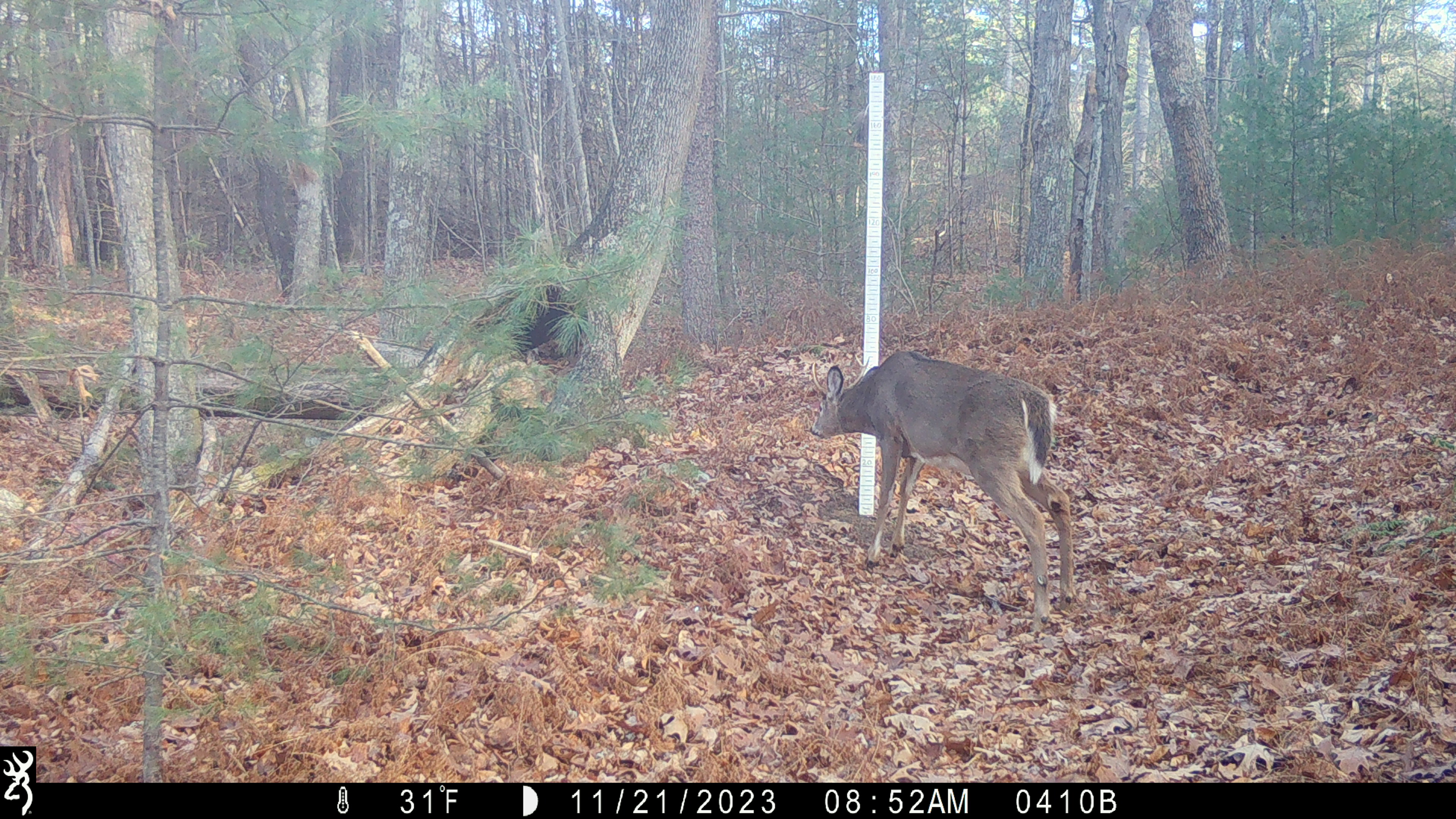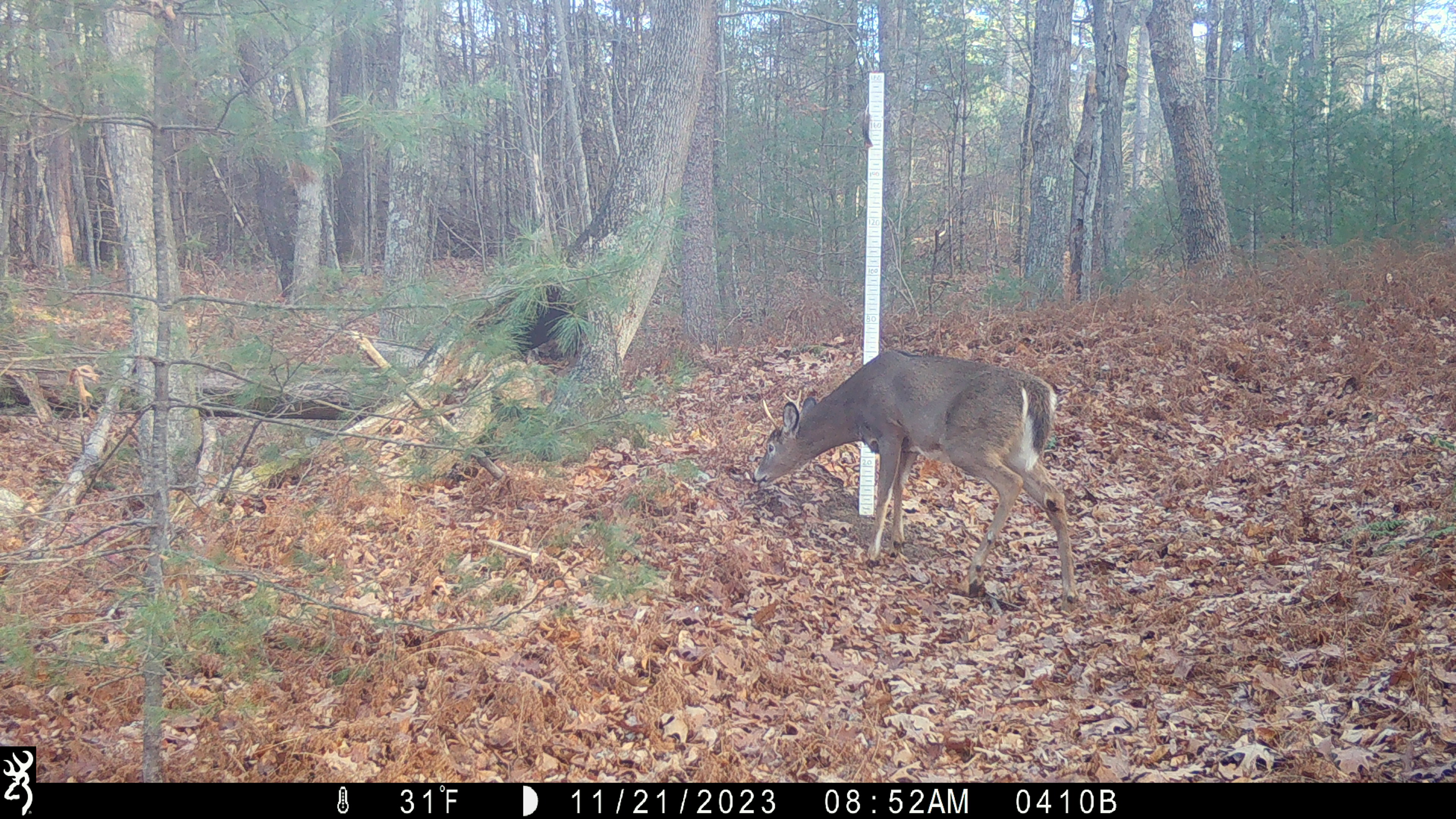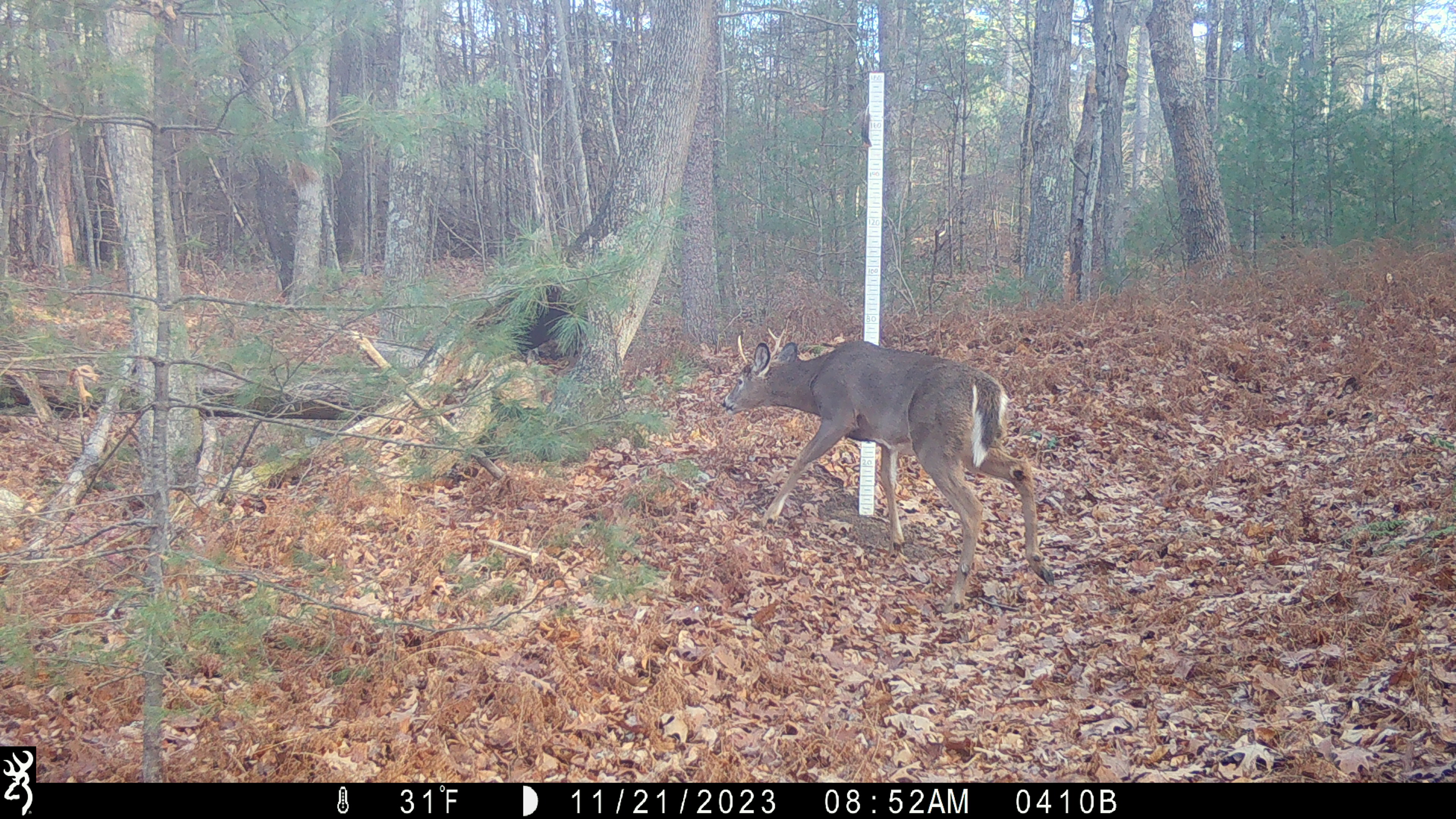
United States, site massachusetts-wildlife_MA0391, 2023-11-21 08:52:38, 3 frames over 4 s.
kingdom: Animalia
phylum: Chordata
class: Mammalia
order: Artiodactyla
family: Cervidae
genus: Odocoileus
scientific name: Odocoileus virginianus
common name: white-tailed deer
White-tailed deer (Odocoileus virginianus).